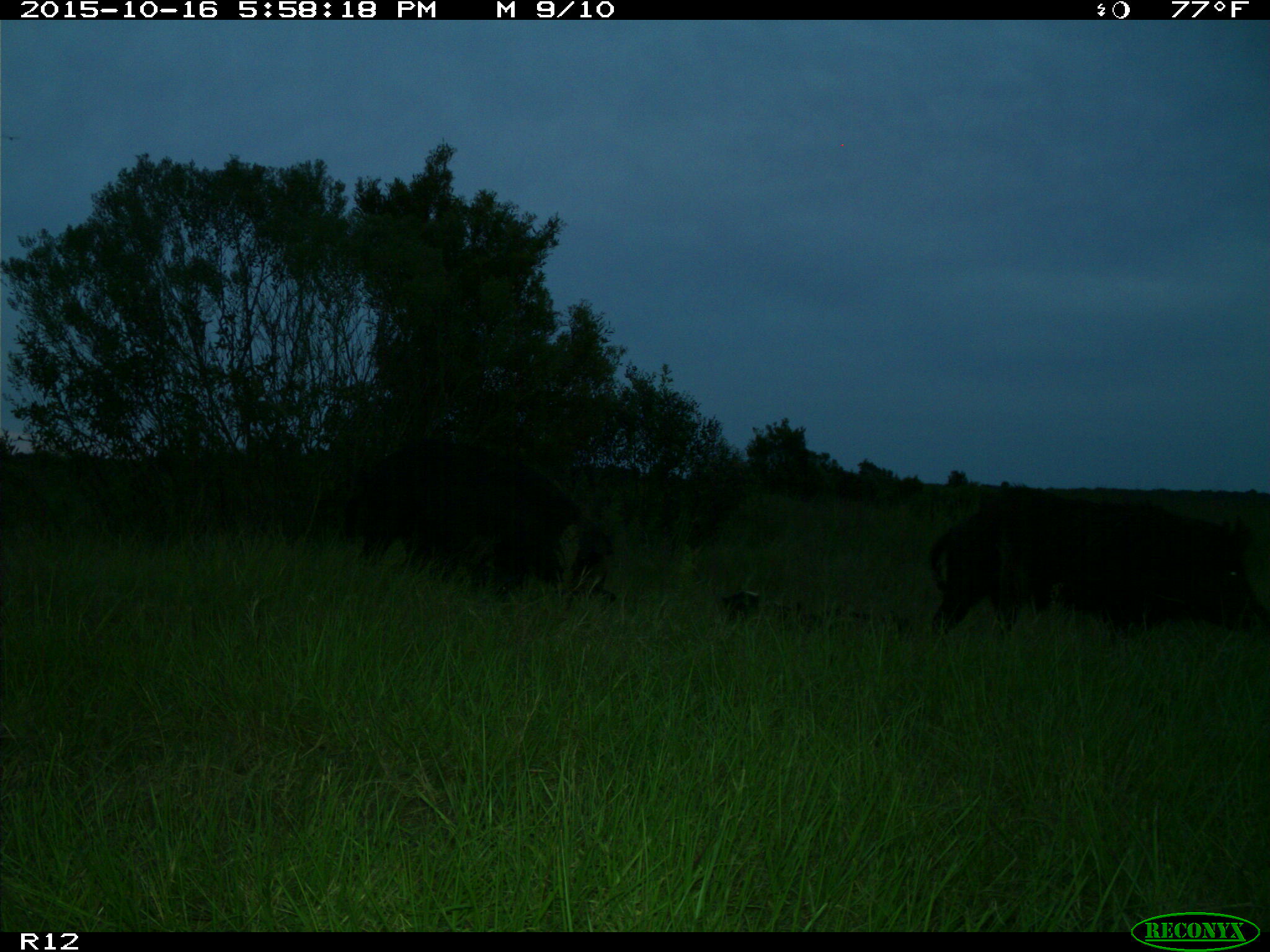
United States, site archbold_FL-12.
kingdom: Animalia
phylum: Chordata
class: Mammalia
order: Artiodactyla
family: Suidae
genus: Sus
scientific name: Sus scrofa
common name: wild boar